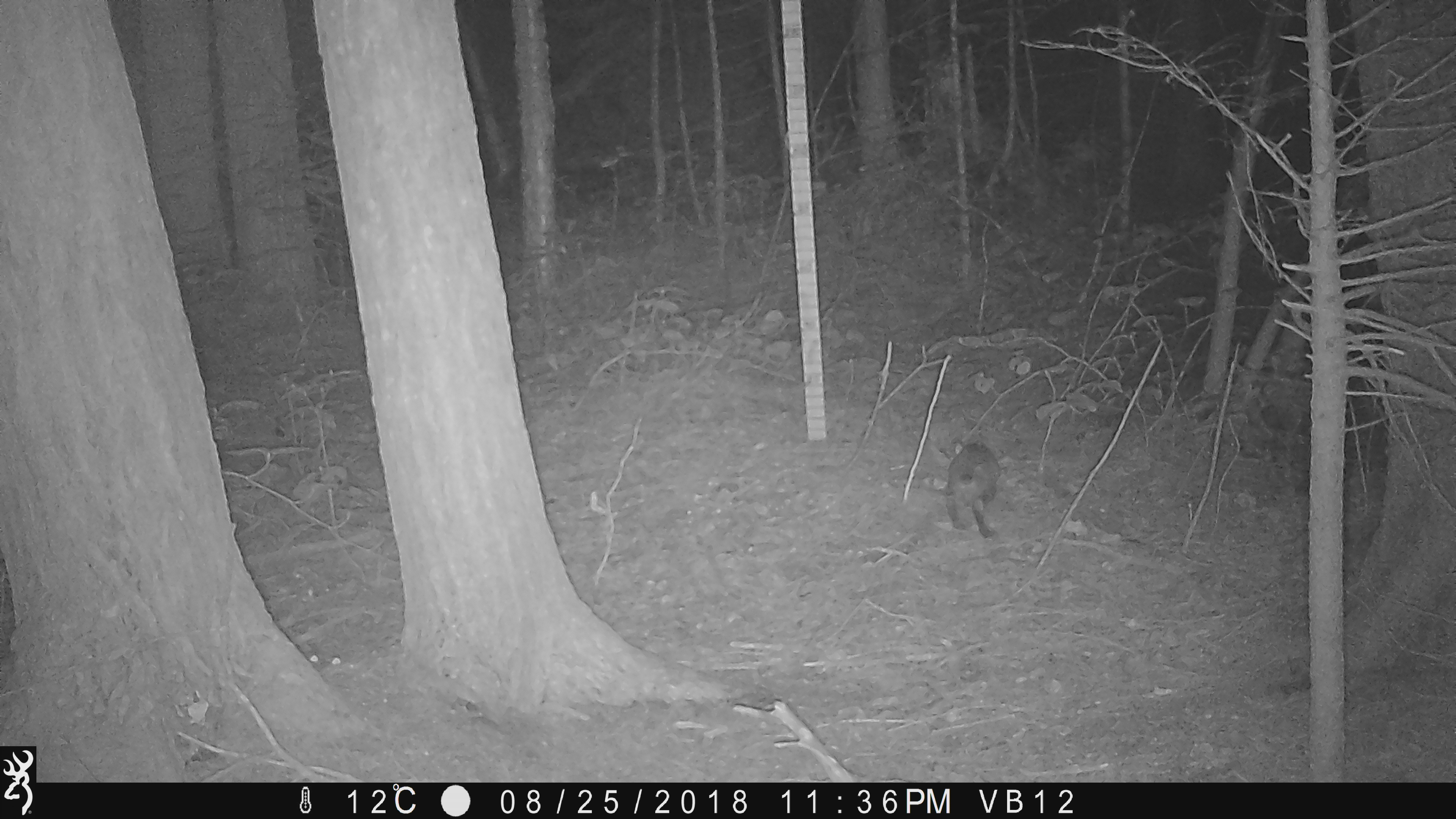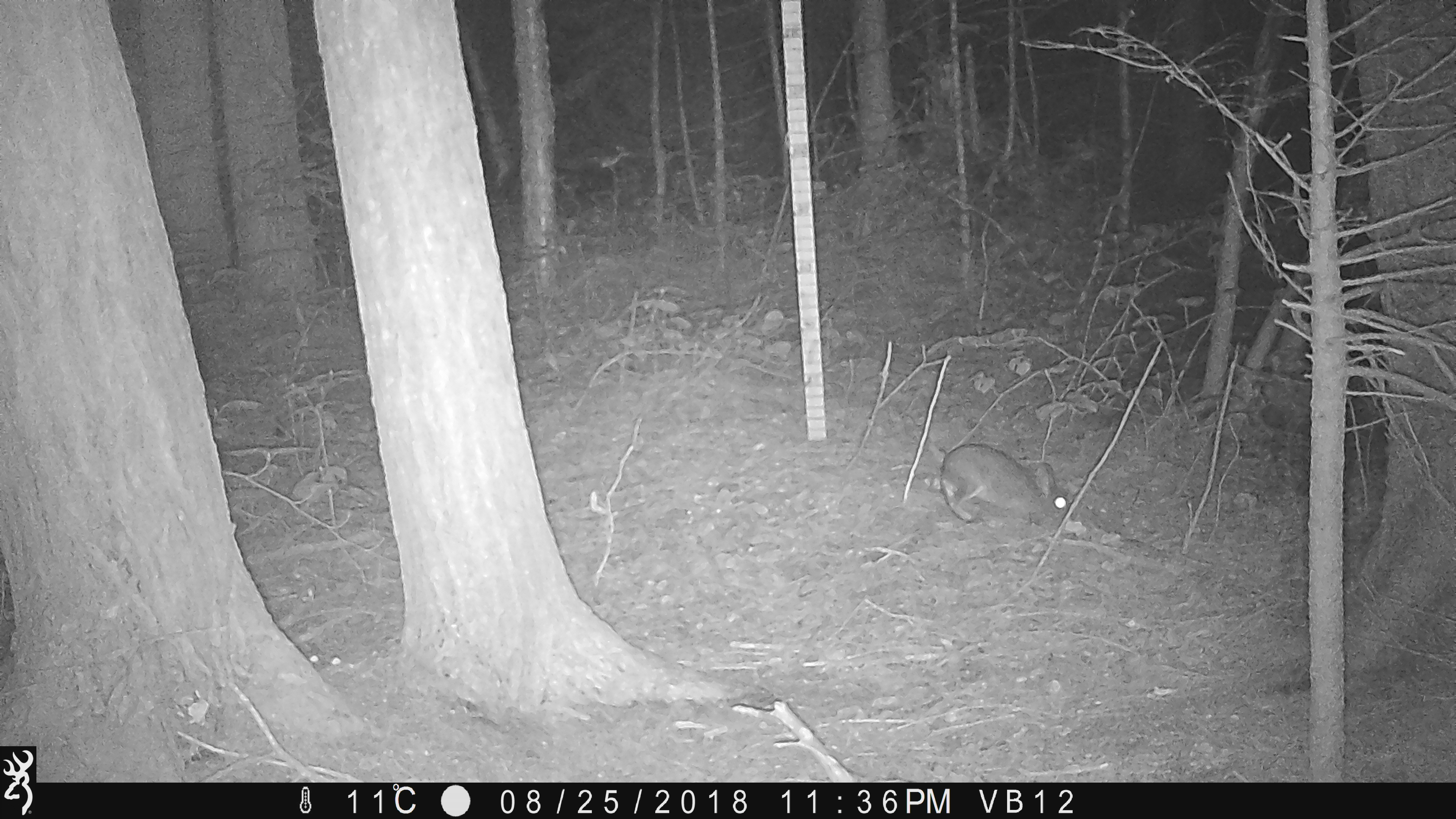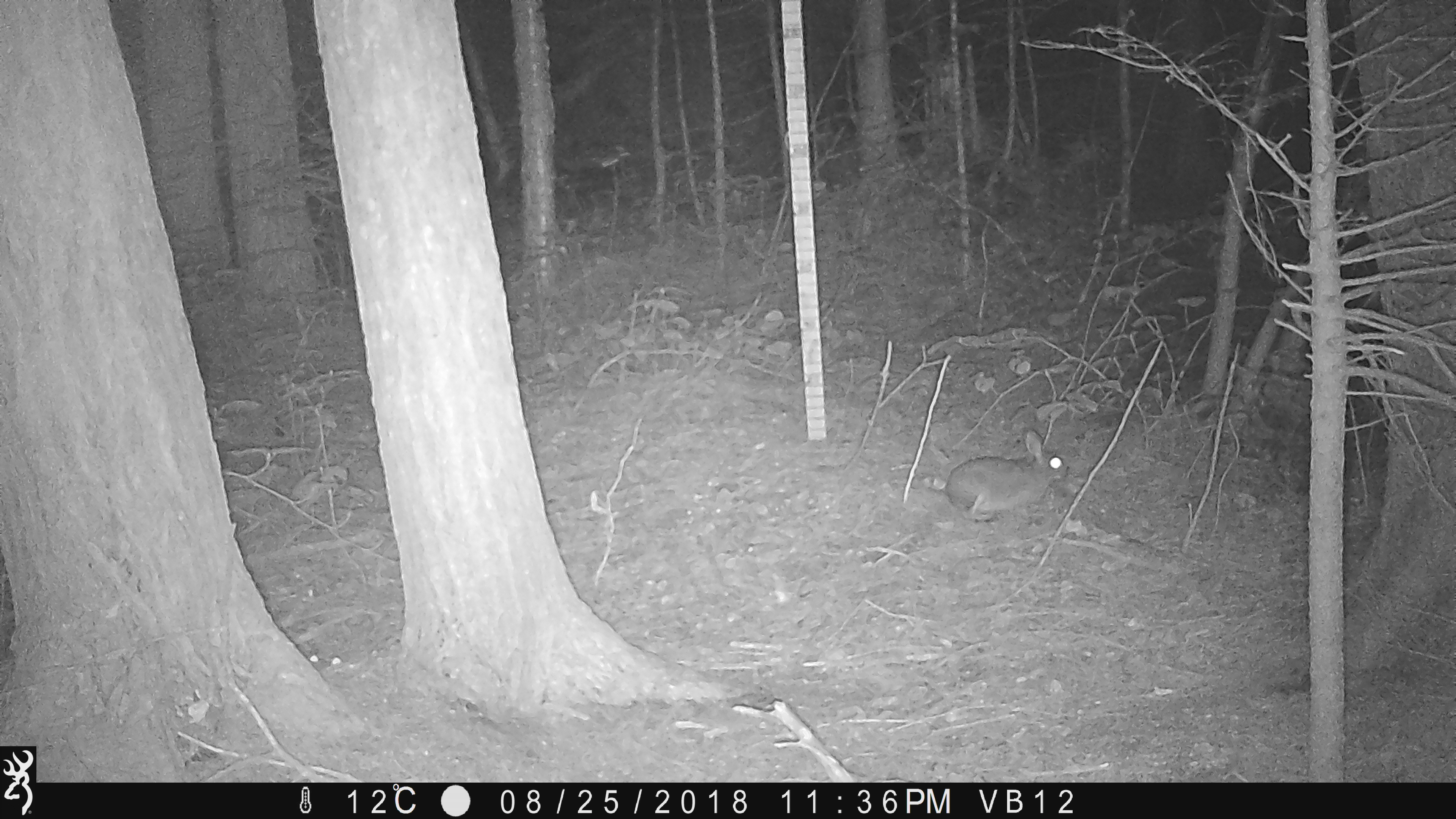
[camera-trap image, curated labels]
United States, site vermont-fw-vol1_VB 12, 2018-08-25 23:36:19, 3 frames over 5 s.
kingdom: Animalia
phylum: Chordata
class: Mammalia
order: Lagomorpha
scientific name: Lagomorpha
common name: rabbit or hare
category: rabbit or hare sp.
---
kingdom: Animalia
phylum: Chordata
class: Mammalia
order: Lagomorpha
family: Leporidae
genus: Lepus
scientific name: Lepus americanus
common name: snowshoe hare